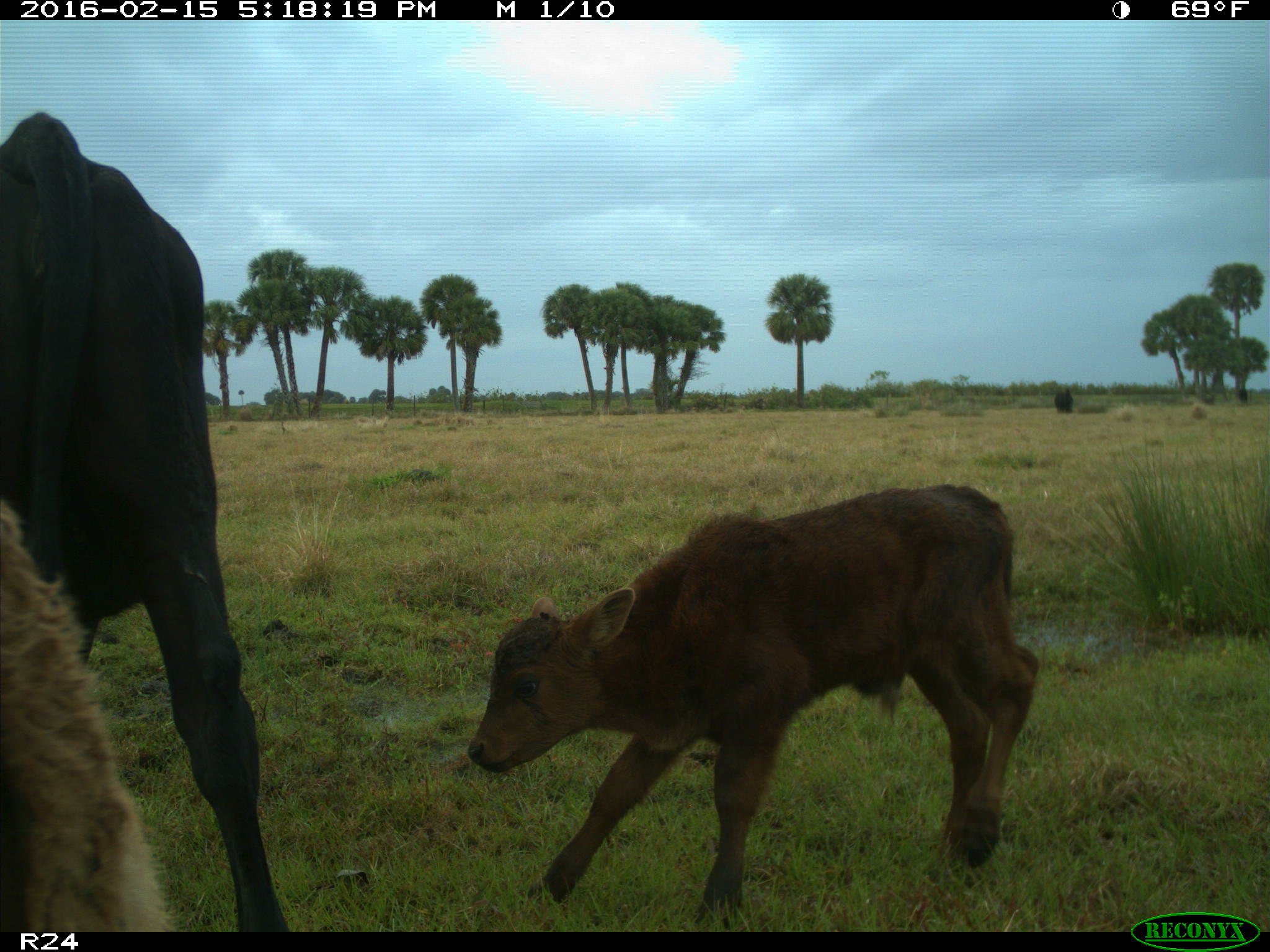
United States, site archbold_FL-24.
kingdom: Animalia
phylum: Chordata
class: Mammalia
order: Artiodactyla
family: Bovidae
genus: Bos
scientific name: Bos taurus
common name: domestic cow